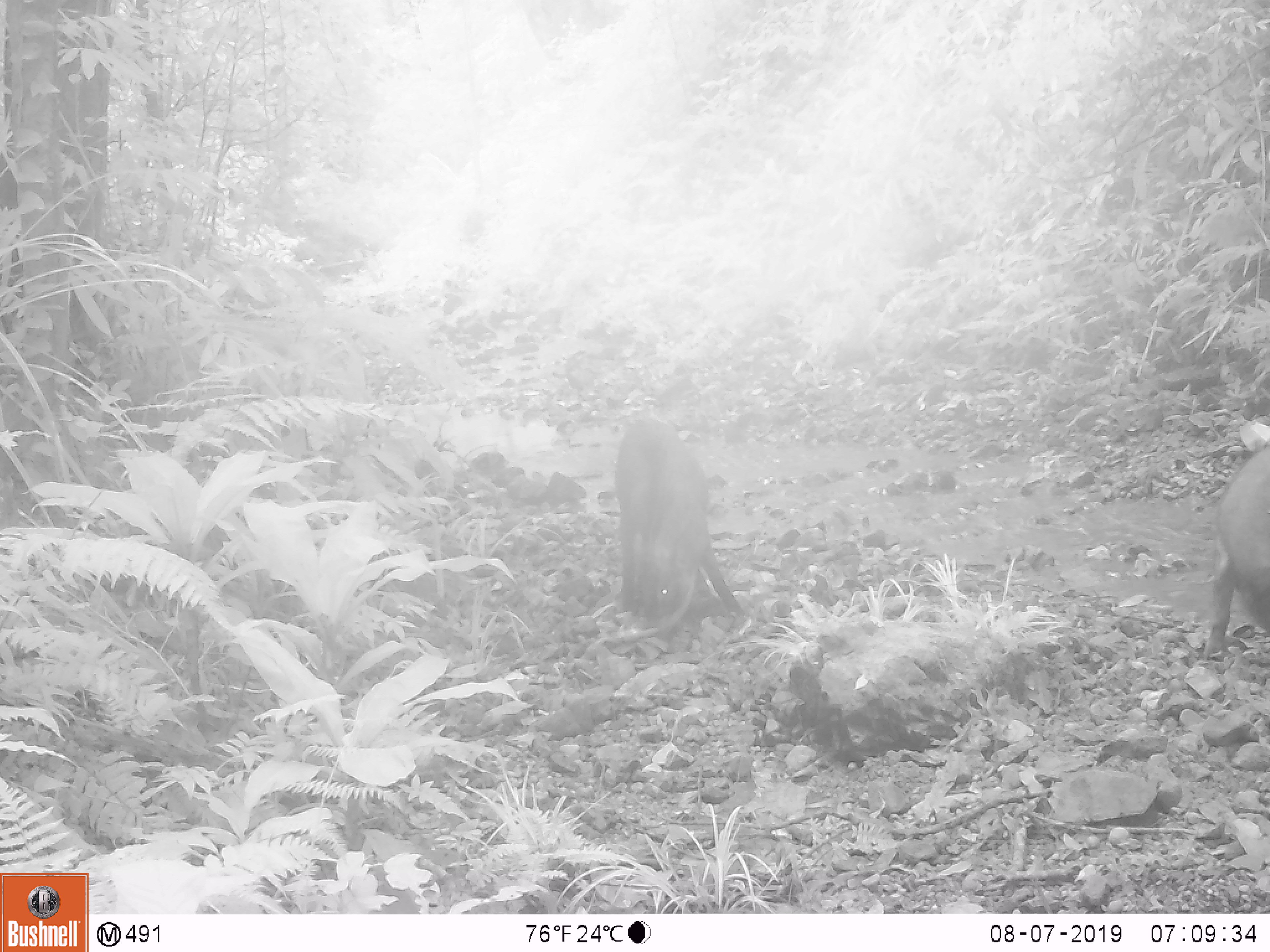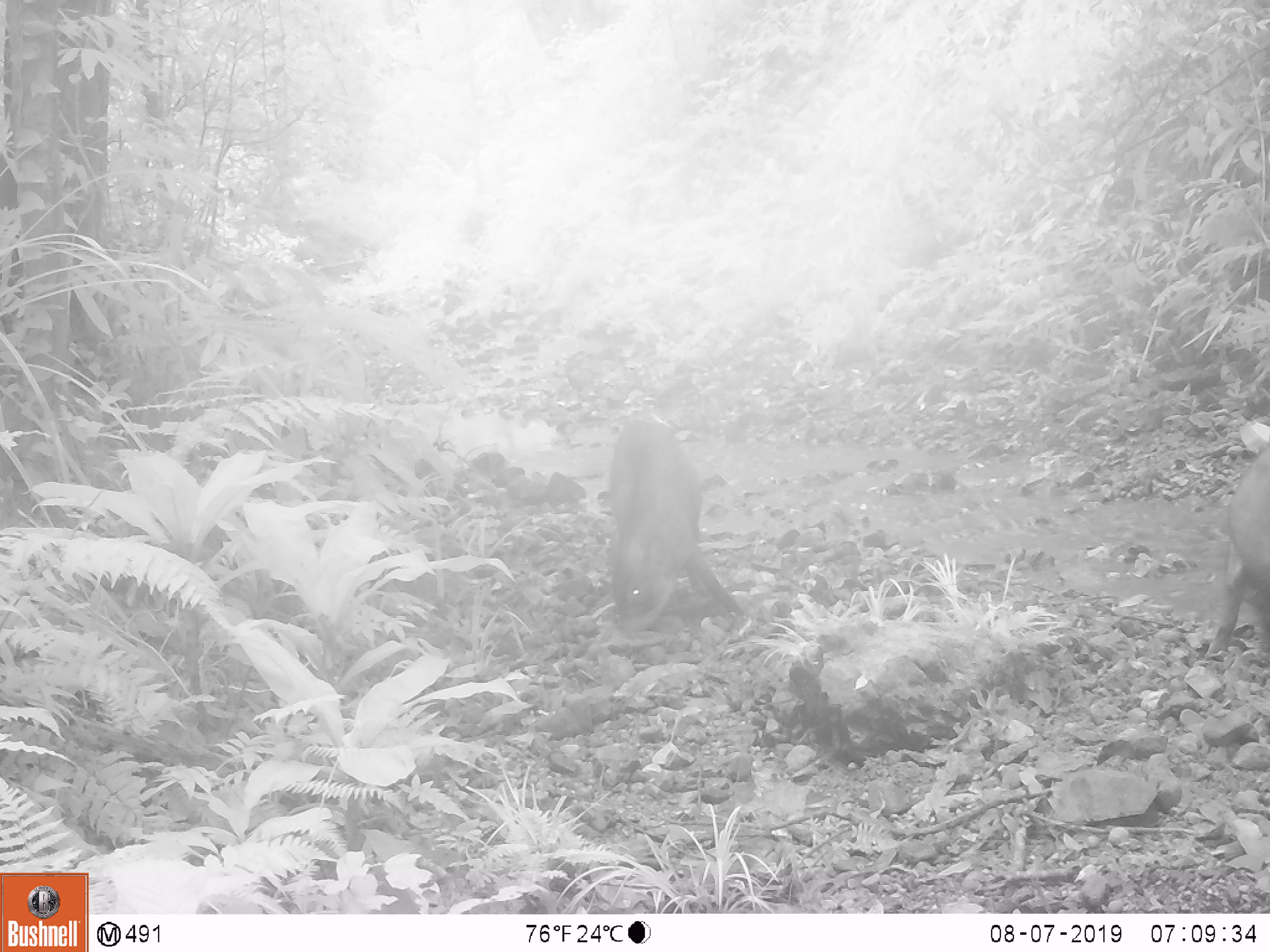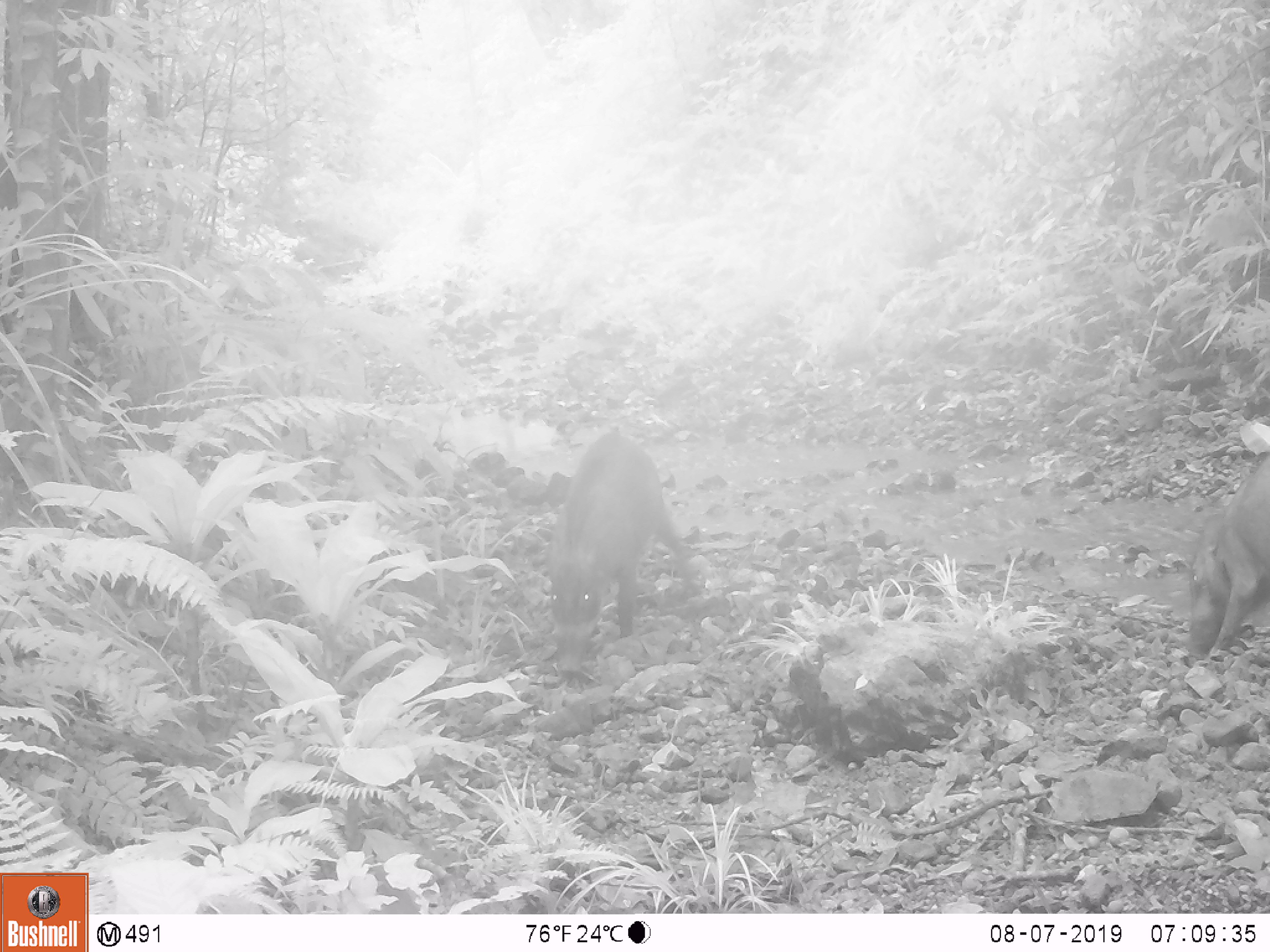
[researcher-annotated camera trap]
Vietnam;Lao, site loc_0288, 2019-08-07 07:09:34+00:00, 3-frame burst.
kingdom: Animalia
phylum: Chordata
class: Mammalia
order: Artiodactyla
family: Suidae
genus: Sus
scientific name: Sus scrofa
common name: eurasian wild pig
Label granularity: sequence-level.